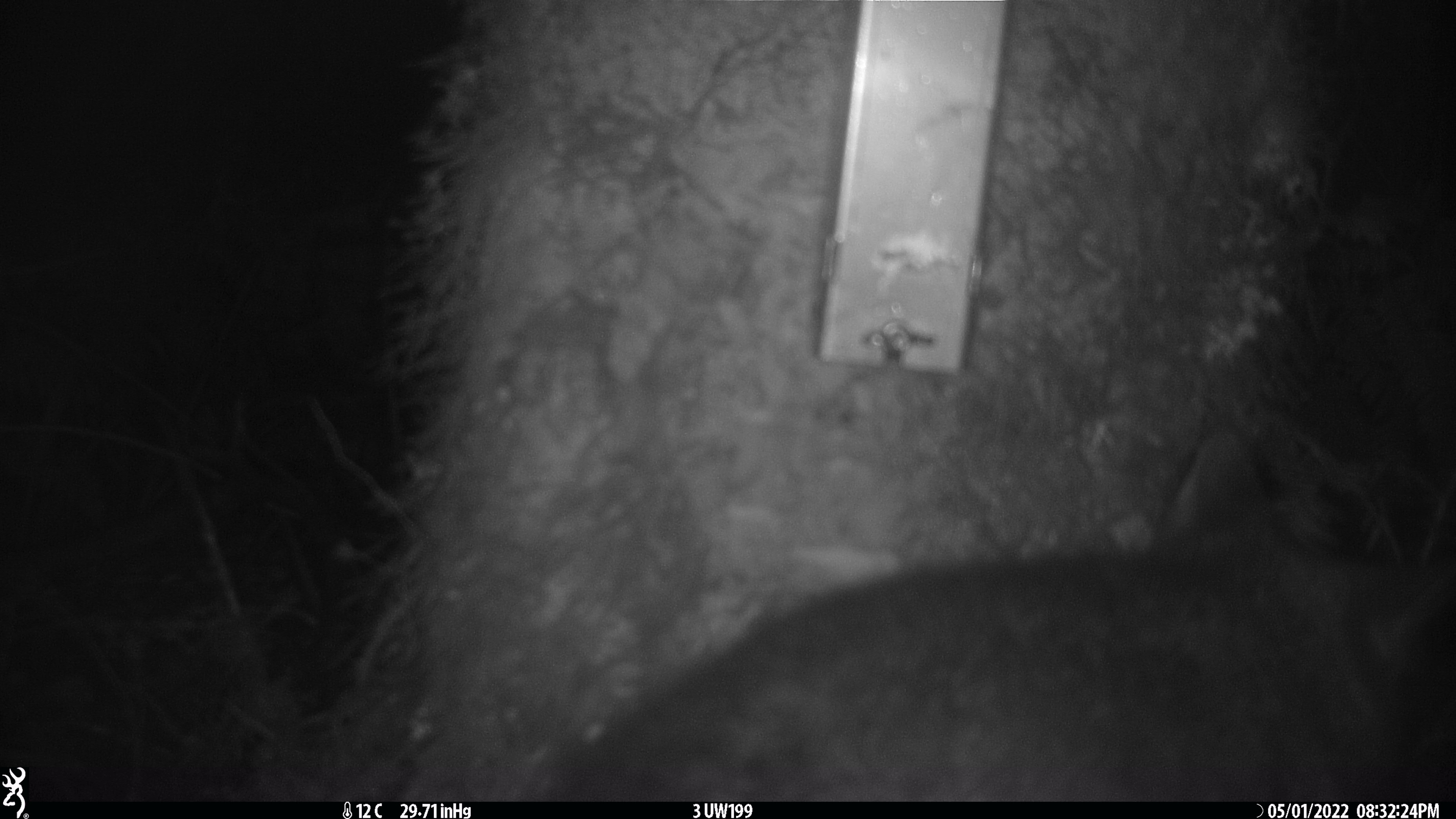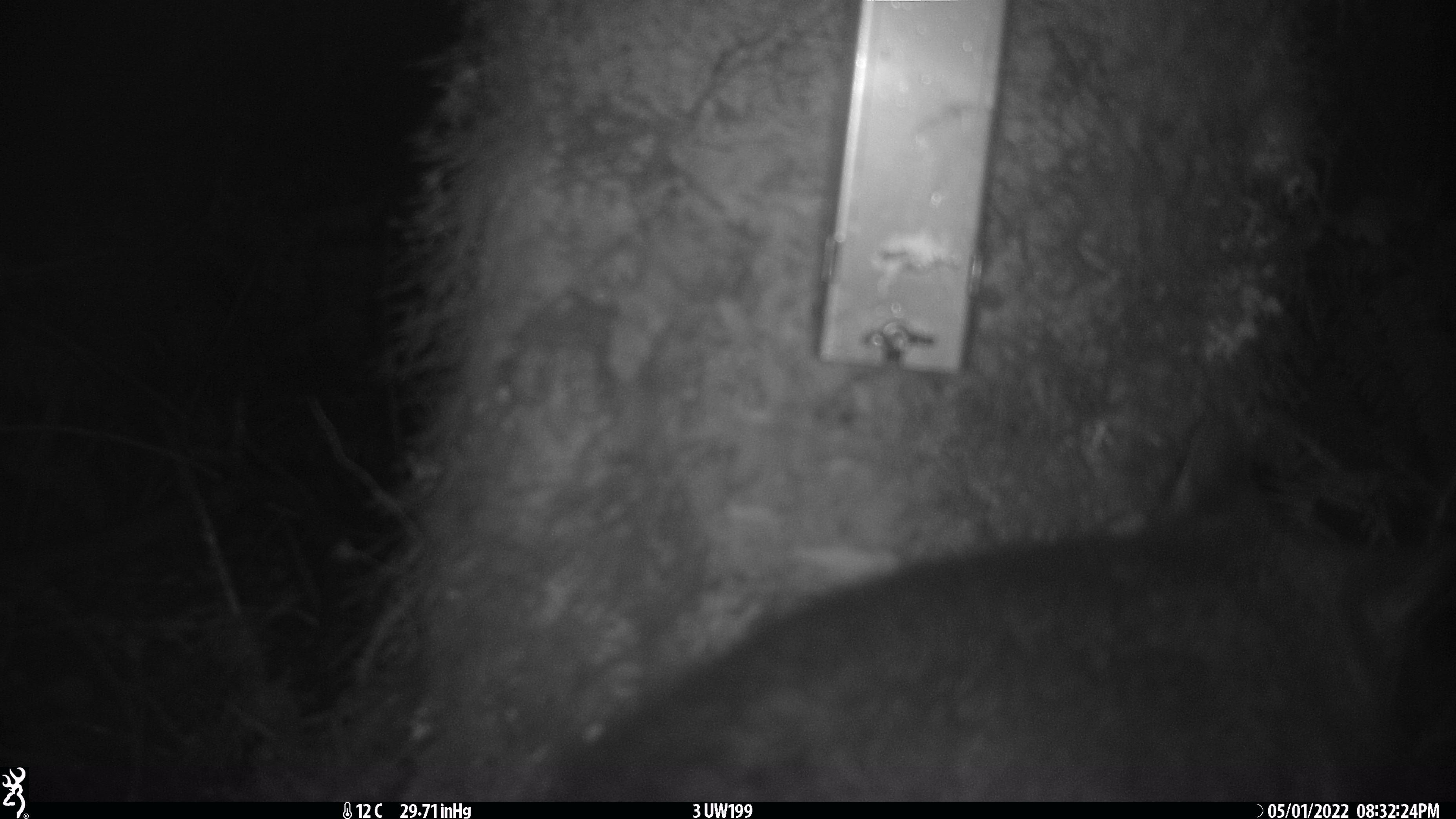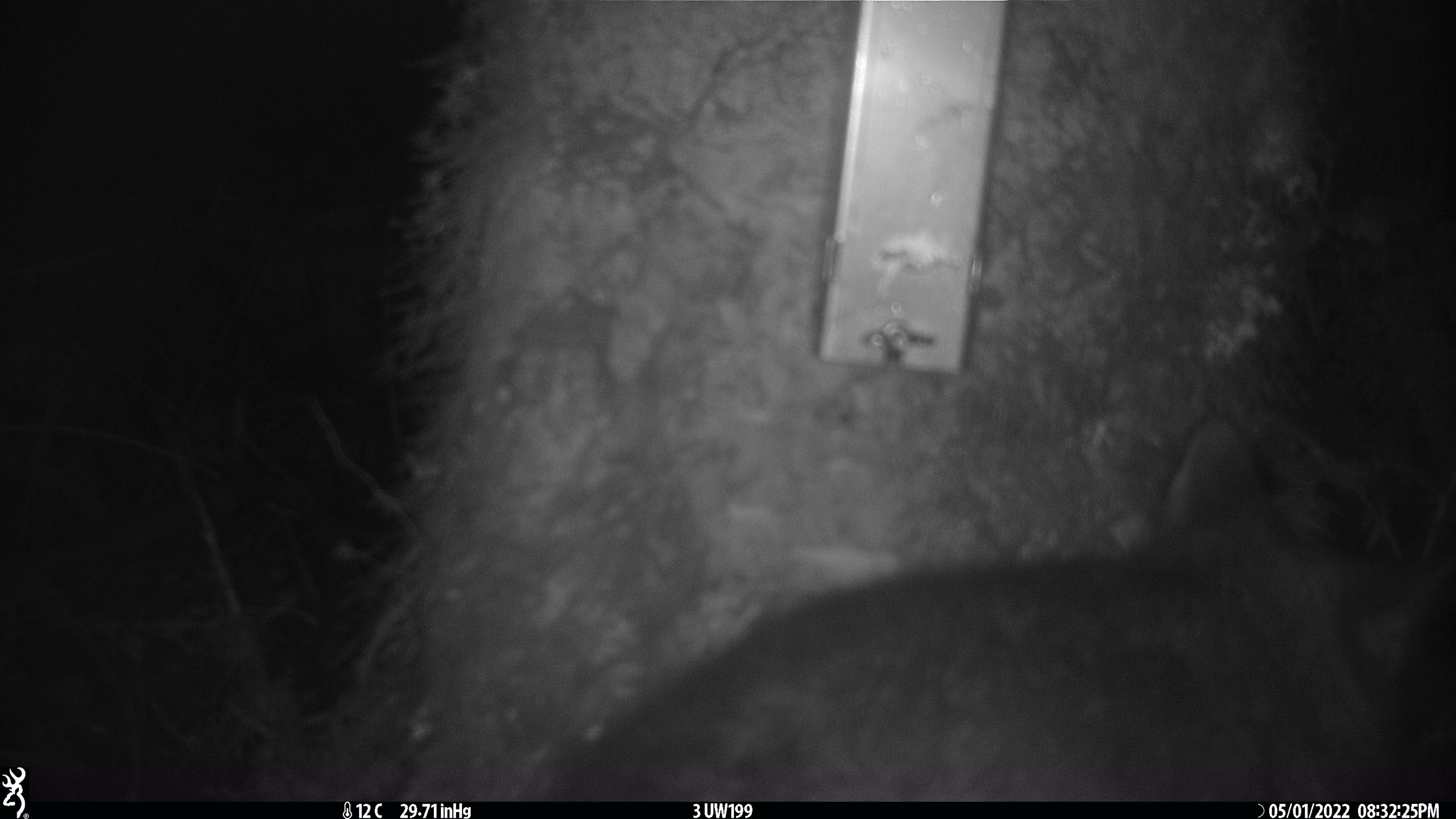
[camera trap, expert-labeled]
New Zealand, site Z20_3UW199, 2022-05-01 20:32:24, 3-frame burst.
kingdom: Animalia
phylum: Chordata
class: Mammalia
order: Diprotodontia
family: Phalangeridae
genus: Trichosurus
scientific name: Trichosurus vulpecula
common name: common brushtail possum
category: possum